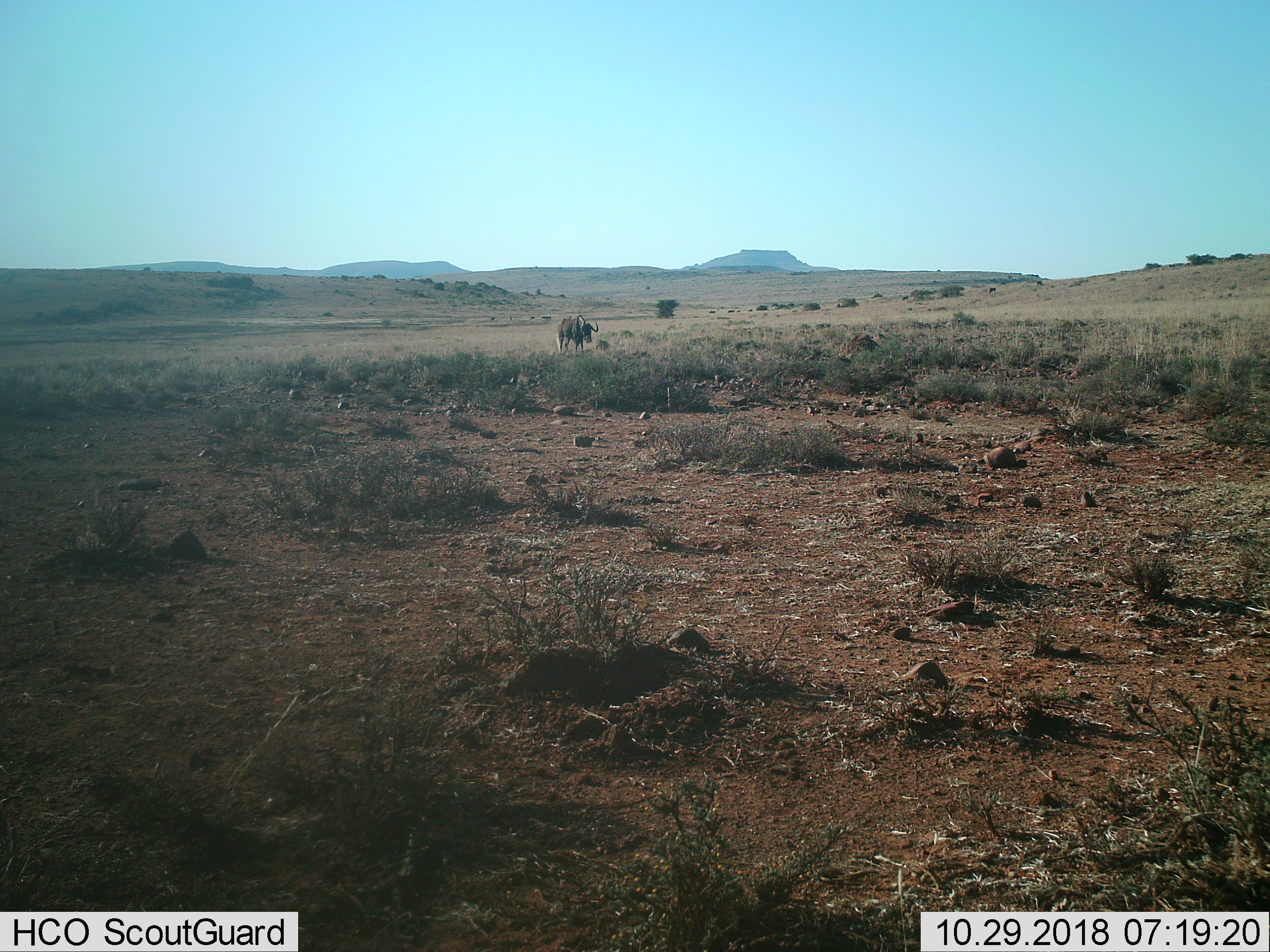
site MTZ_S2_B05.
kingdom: Animalia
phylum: Chordata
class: Mammalia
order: Artiodactyla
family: Bovidae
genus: Connochaetes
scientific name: Connochaetes gnou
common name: black wildebeest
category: wildebeestblack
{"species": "wildebeestblack (black wildebeest) (Connochaetes gnou)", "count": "1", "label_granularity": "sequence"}